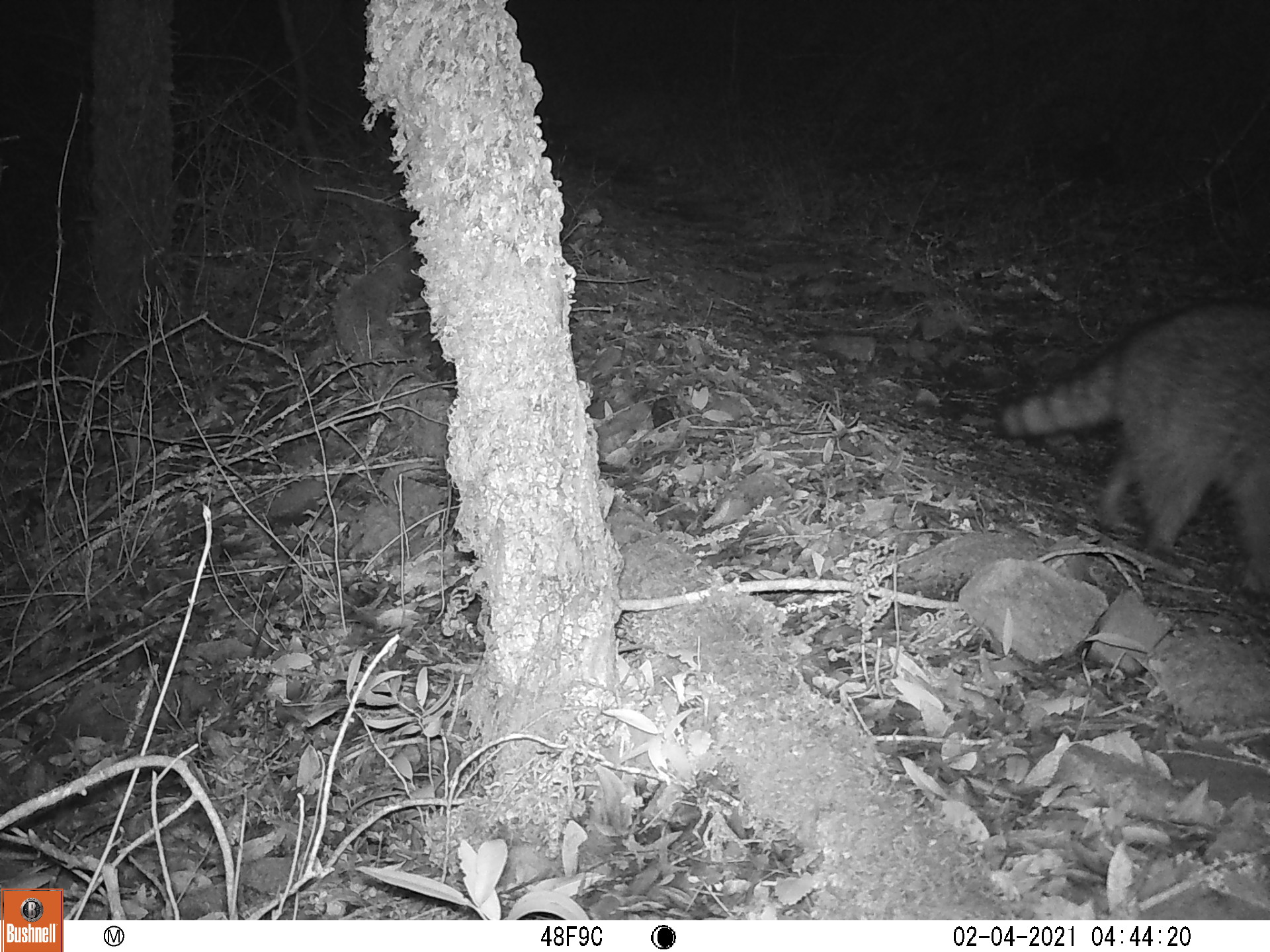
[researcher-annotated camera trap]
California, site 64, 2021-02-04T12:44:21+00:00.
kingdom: Animalia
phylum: Chordata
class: Mammalia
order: Carnivora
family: Procyonidae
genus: Procyon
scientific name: Procyon lotor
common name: raccoon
Raccoon (Procyon lotor).